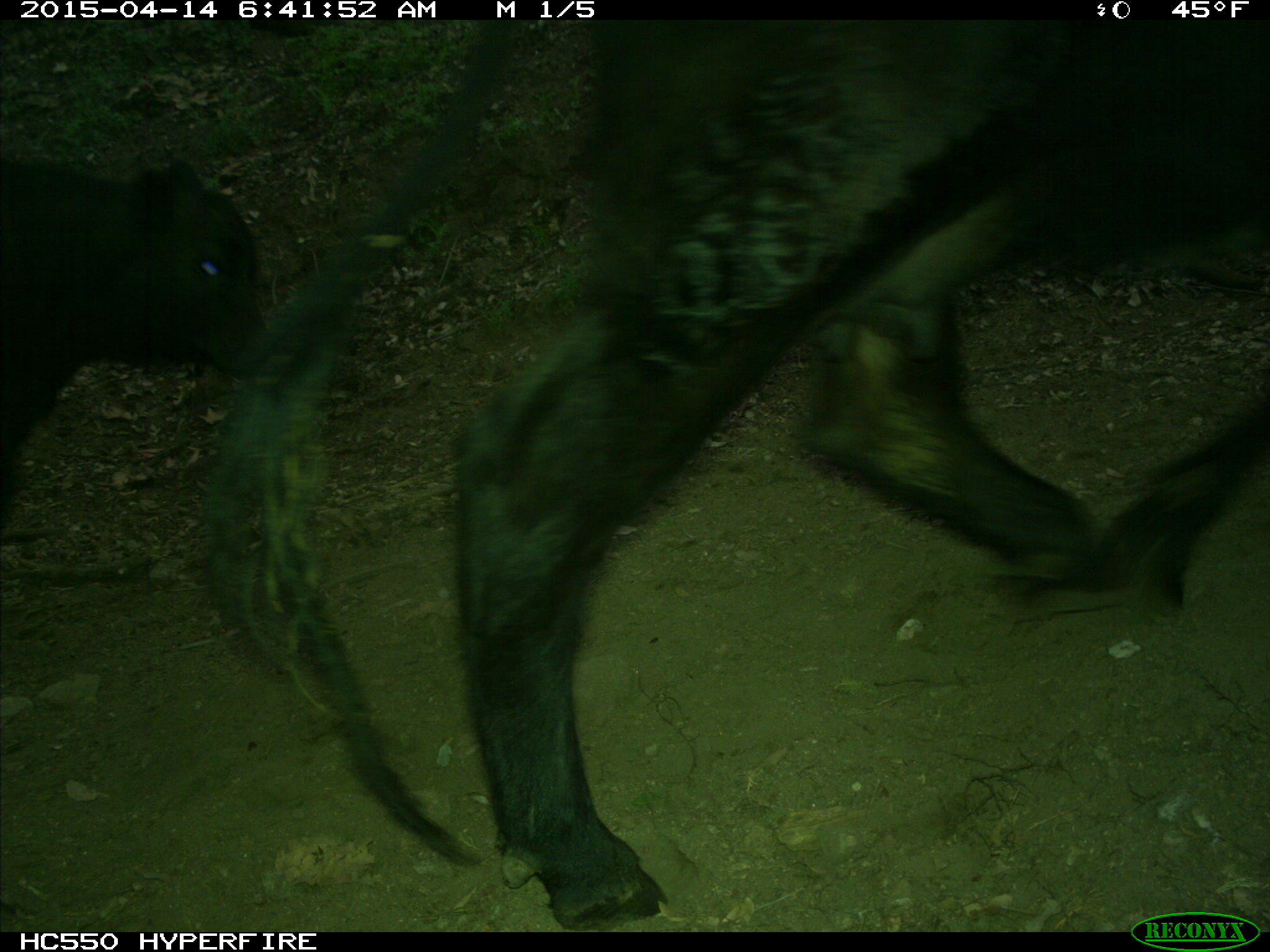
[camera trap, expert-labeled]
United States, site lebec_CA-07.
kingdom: Animalia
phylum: Chordata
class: Mammalia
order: Artiodactyla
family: Bovidae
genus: Bos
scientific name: Bos taurus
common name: domestic cow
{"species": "Bos taurus (domestic cow)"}